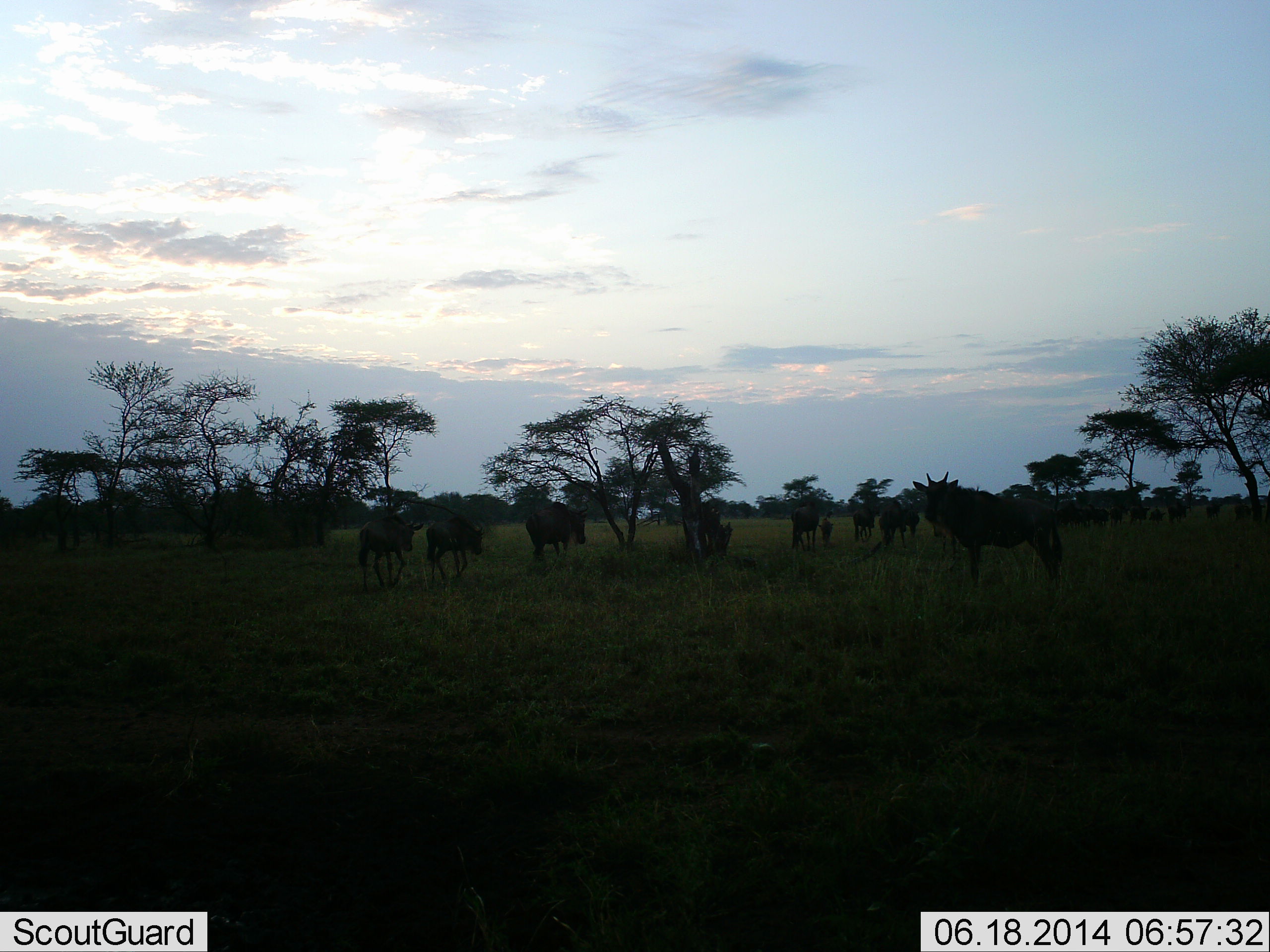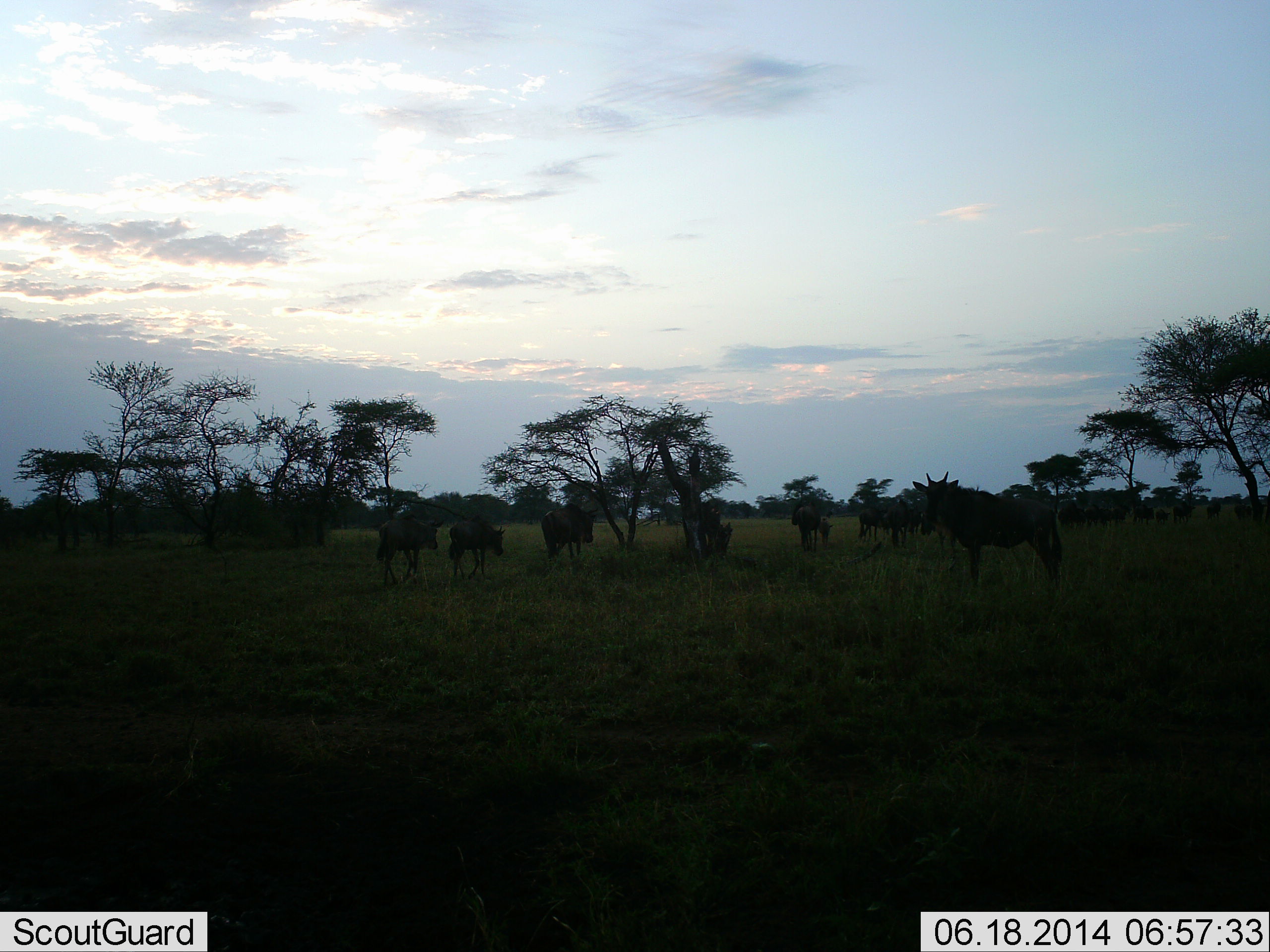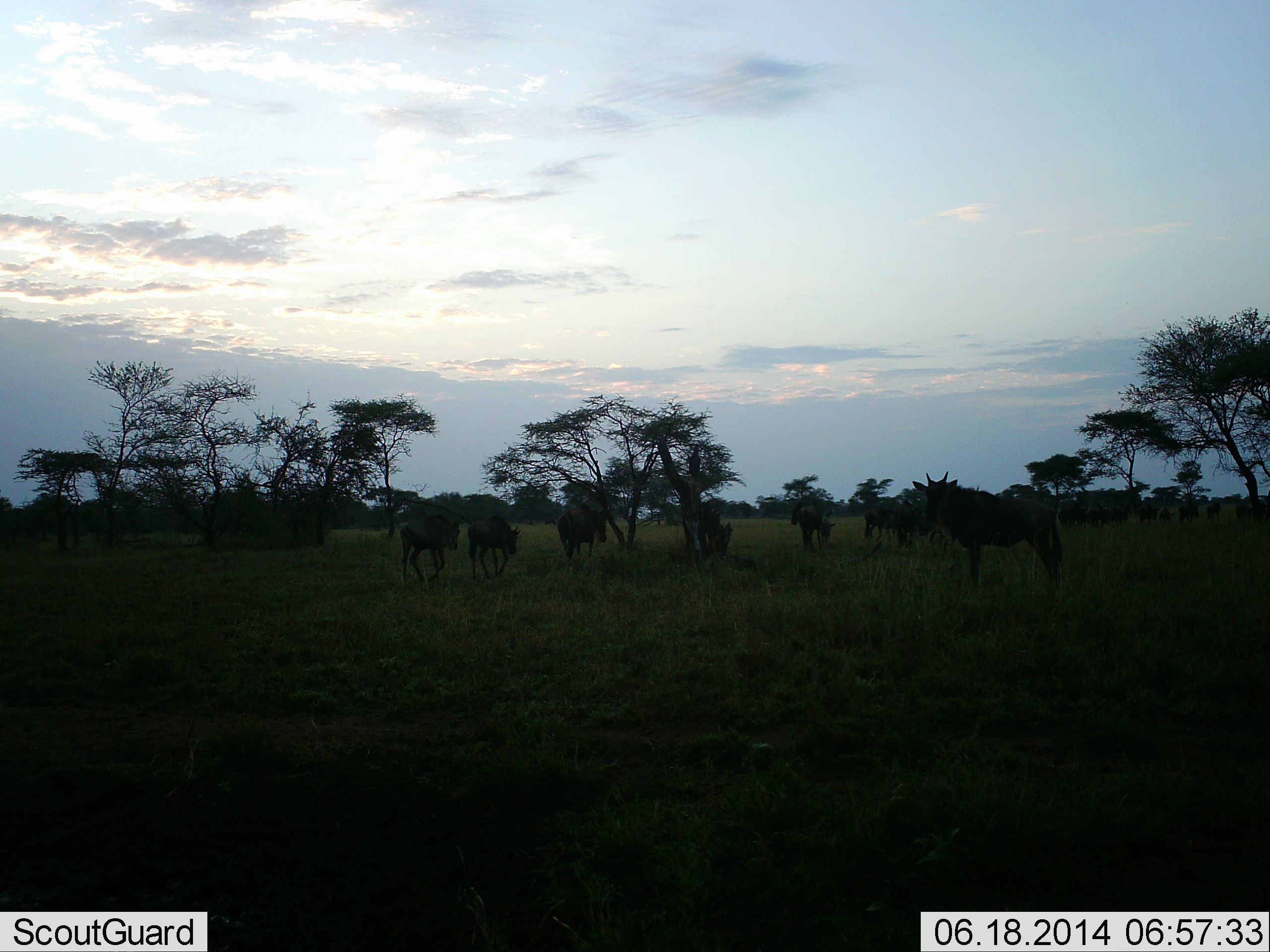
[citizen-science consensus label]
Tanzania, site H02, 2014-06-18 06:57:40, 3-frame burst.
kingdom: Animalia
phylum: Chordata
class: Mammalia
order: Artiodactyla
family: Bovidae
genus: Connochaetes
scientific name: Connochaetes taurinus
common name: blue wildebeest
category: wildebeest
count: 11-50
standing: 55%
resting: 0%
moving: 100%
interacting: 0%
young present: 36%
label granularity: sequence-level